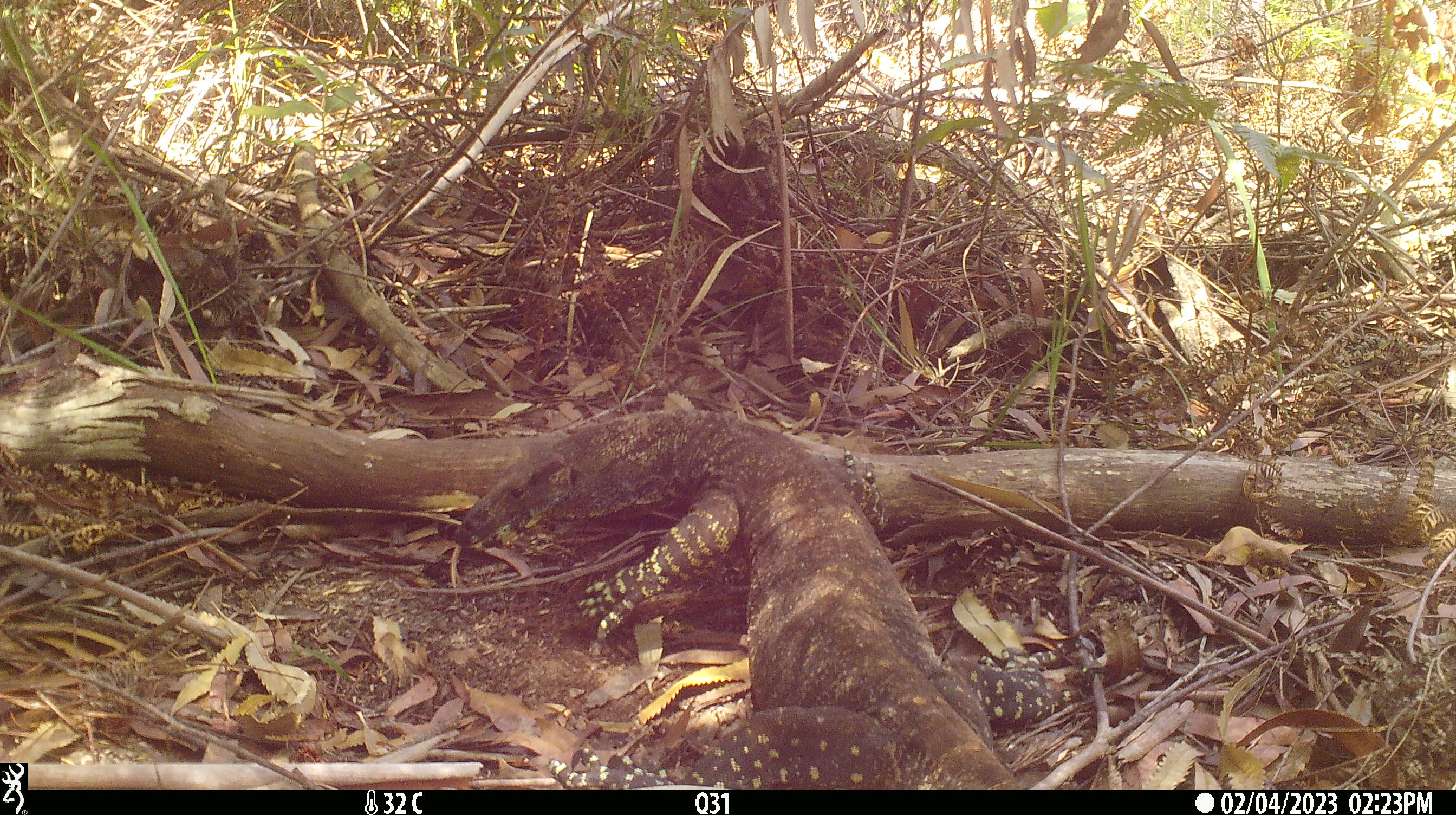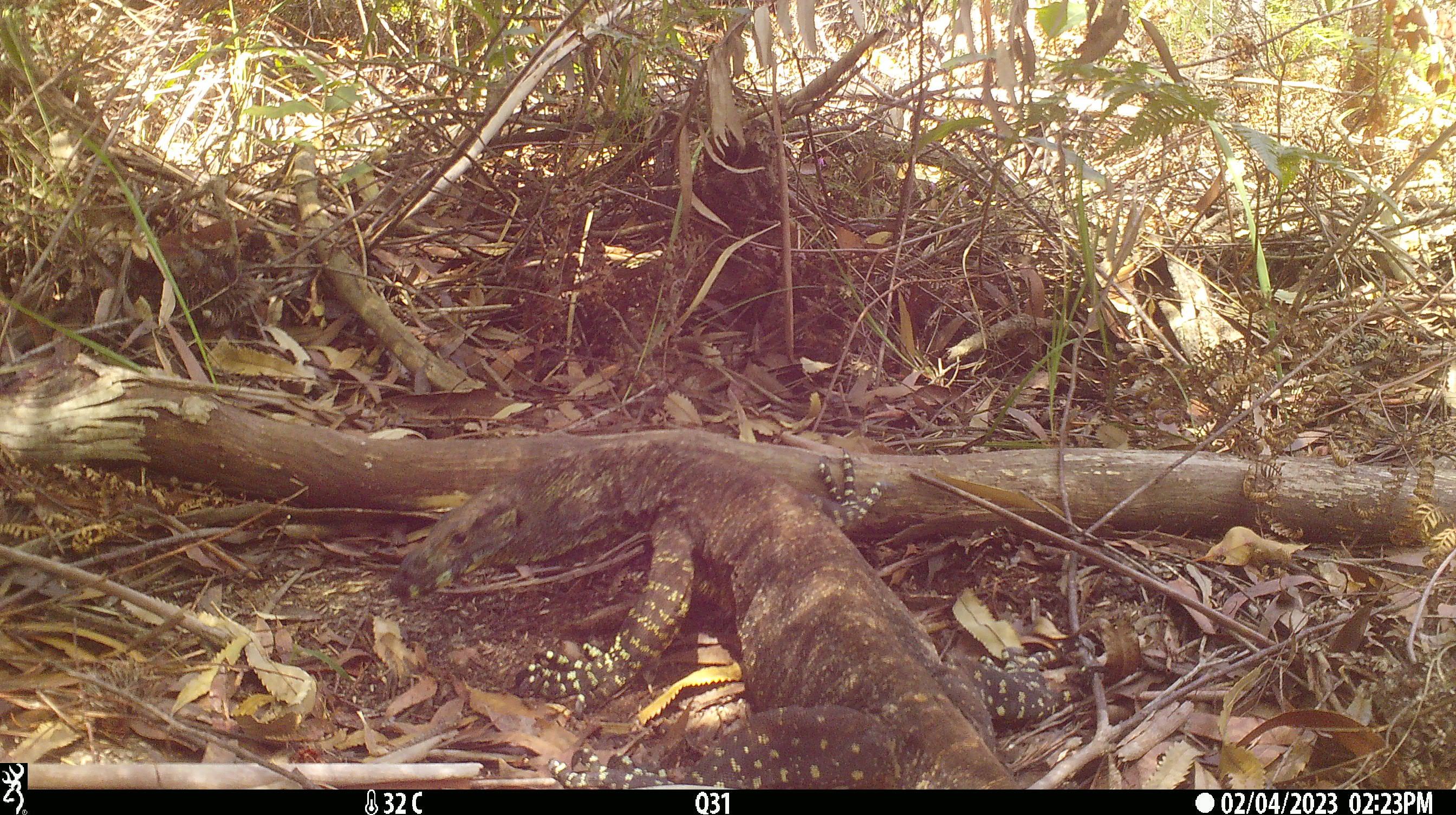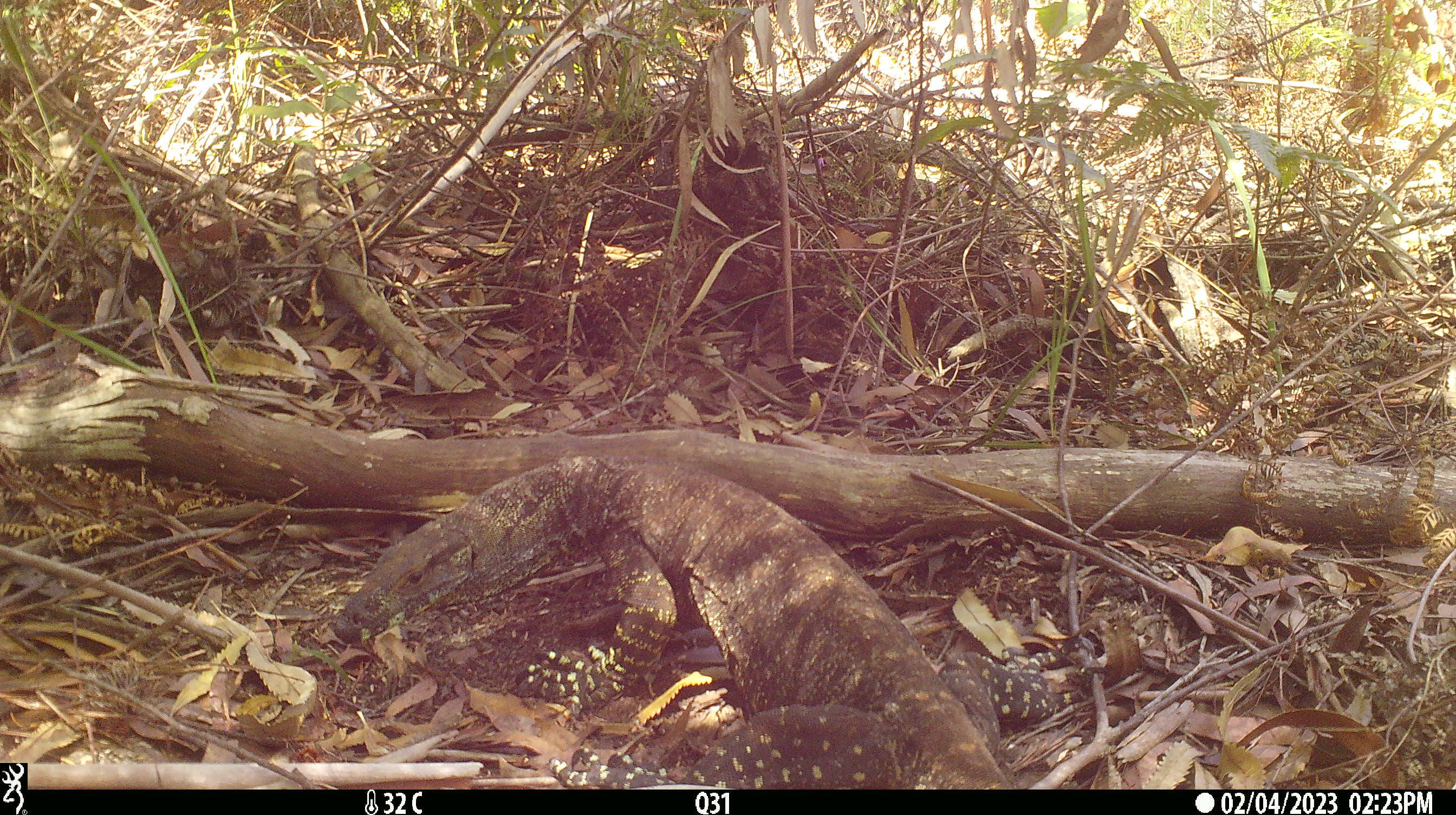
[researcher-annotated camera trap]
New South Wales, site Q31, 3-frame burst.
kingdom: Animalia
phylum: Chordata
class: Reptilia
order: Squamata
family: Varanidae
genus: Varanus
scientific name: Varanus varius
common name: lace monitor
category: goanna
Goanna (lace monitor) (Varanus varius).